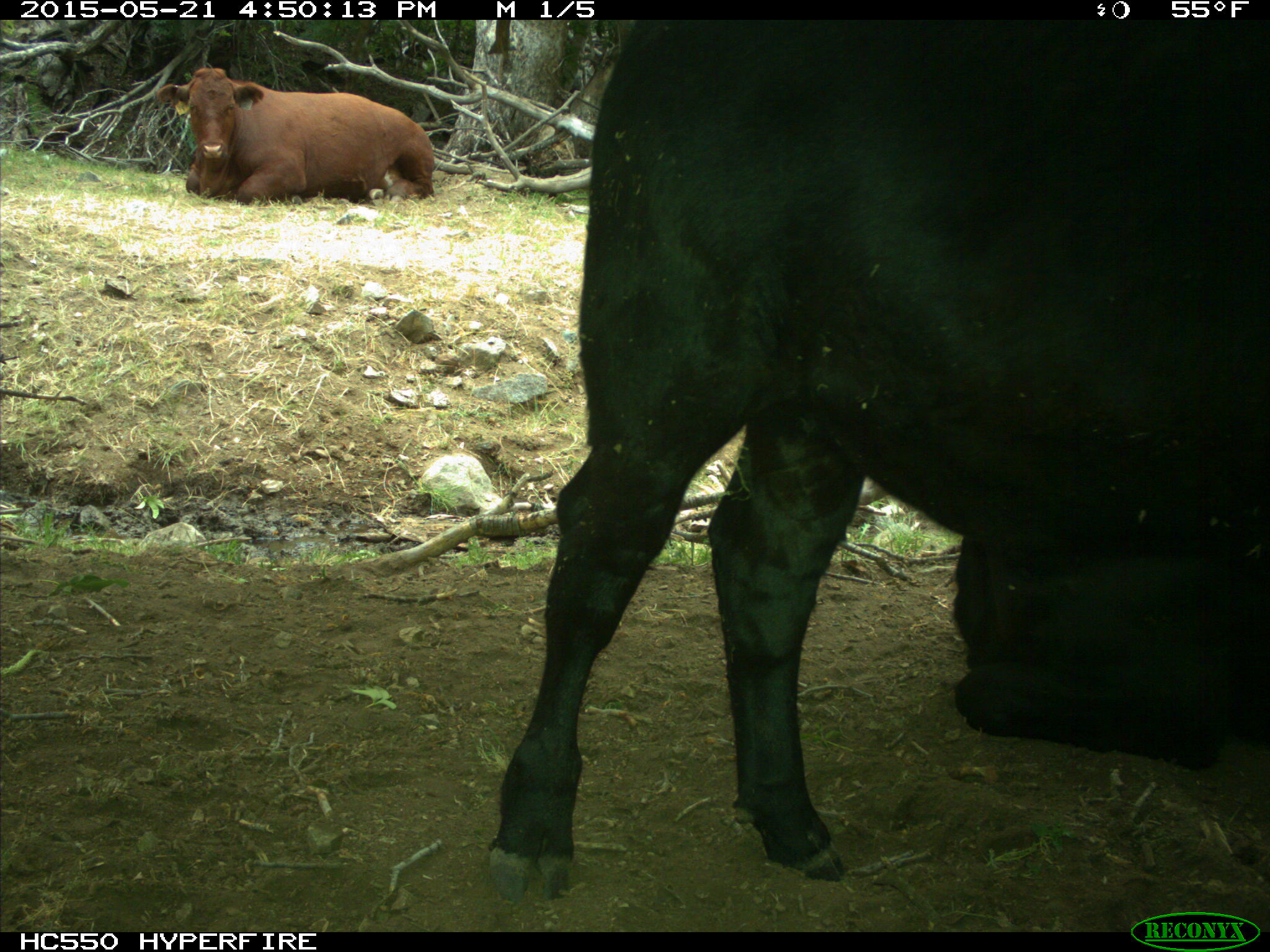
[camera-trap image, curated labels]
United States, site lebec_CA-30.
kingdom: Animalia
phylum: Chordata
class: Mammalia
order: Artiodactyla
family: Bovidae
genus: Bos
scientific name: Bos taurus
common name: domestic cow